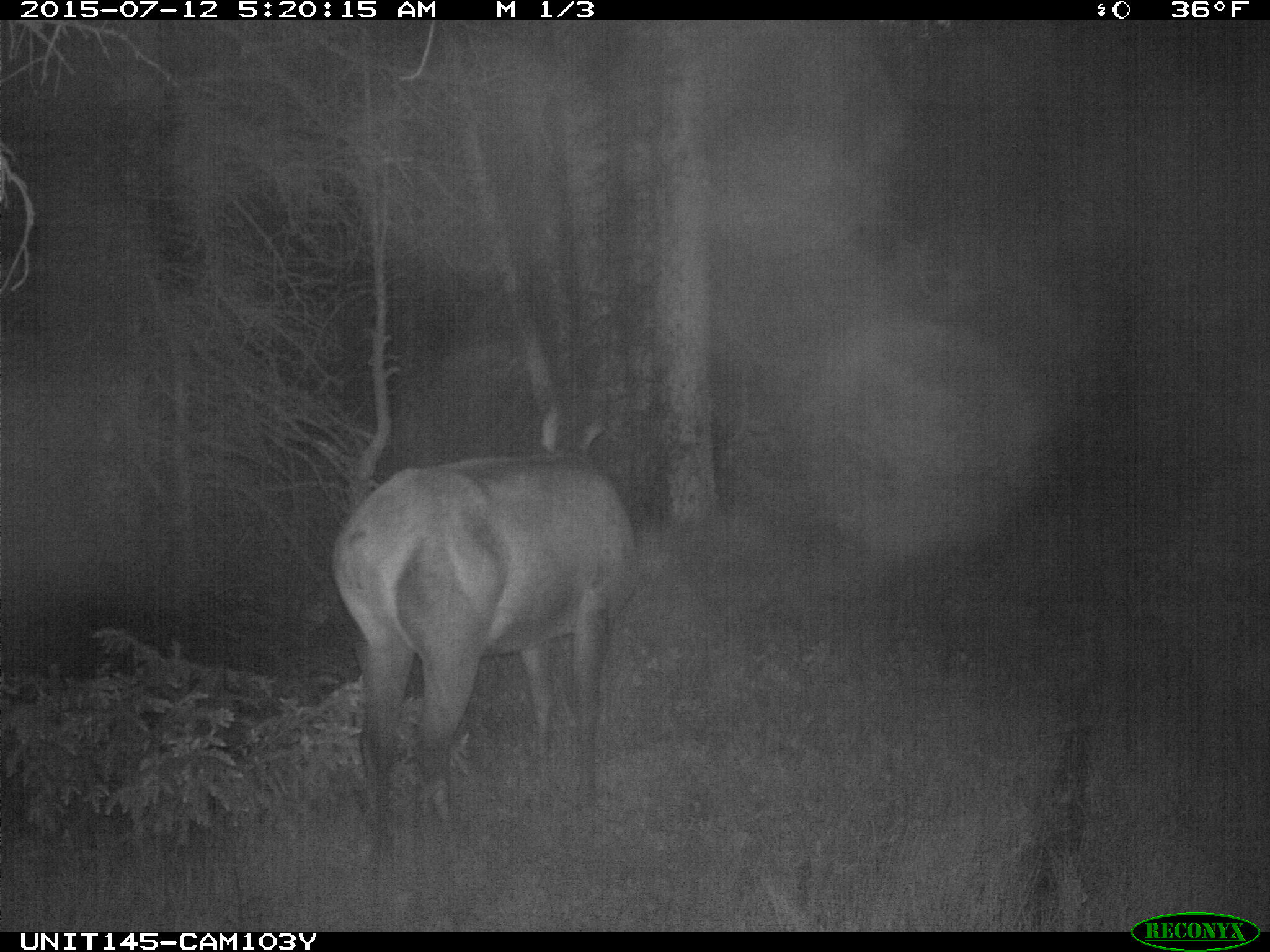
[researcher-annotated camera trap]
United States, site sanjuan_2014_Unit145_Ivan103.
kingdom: Animalia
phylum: Chordata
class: Mammalia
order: Artiodactyla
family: Cervidae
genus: Cervus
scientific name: Cervus elaphus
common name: red deer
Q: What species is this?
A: Cervus elaphus (red deer).